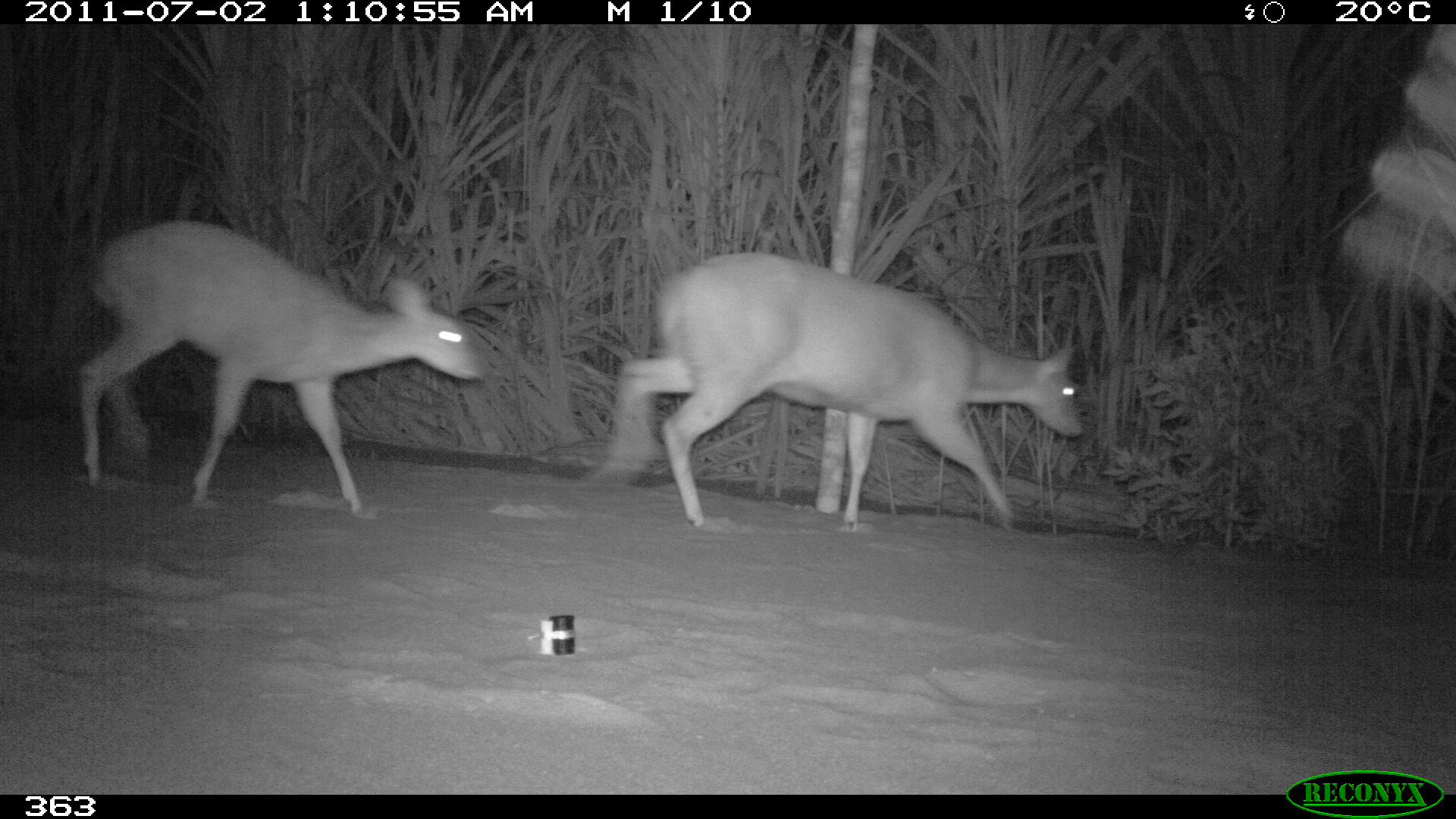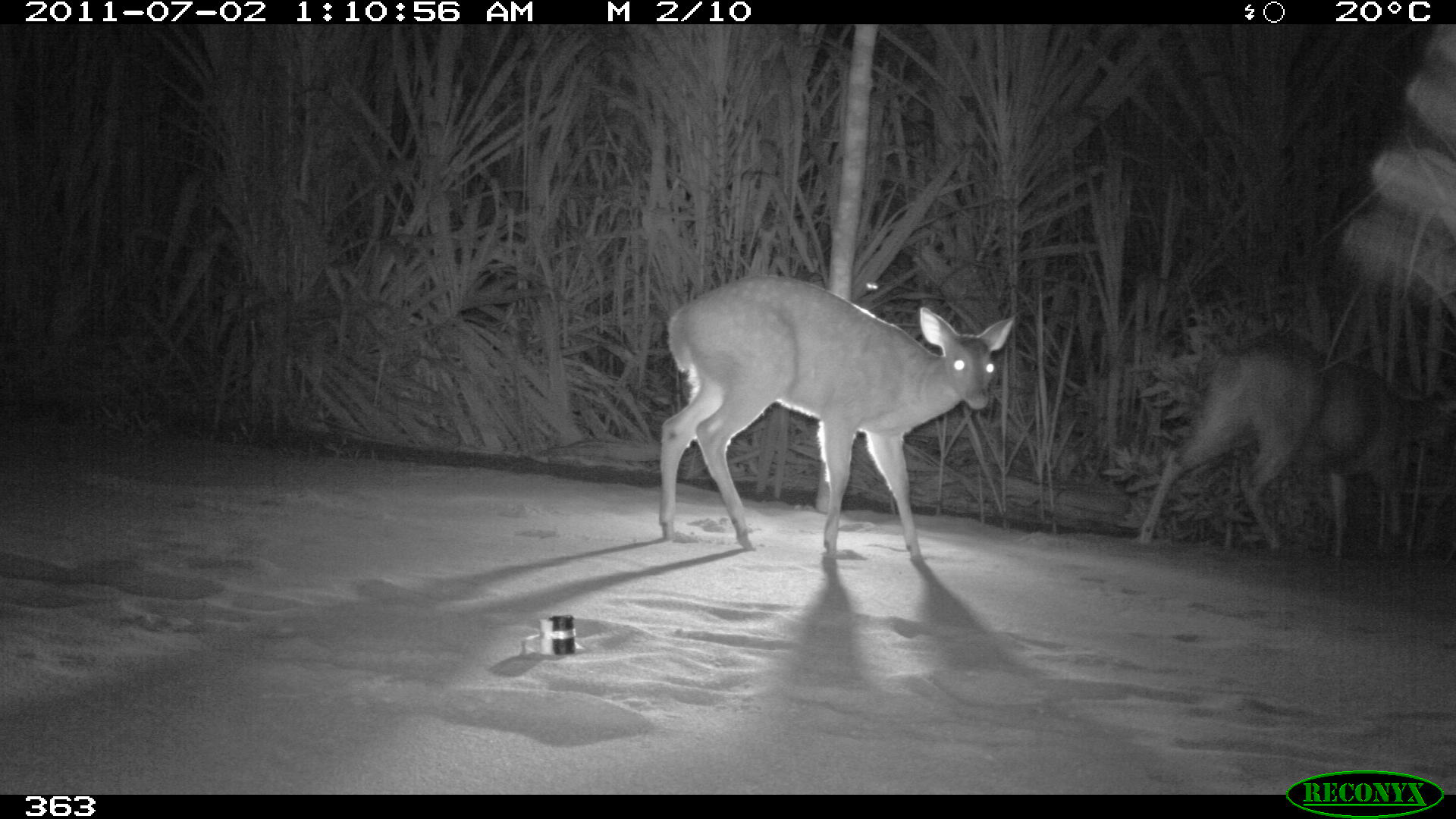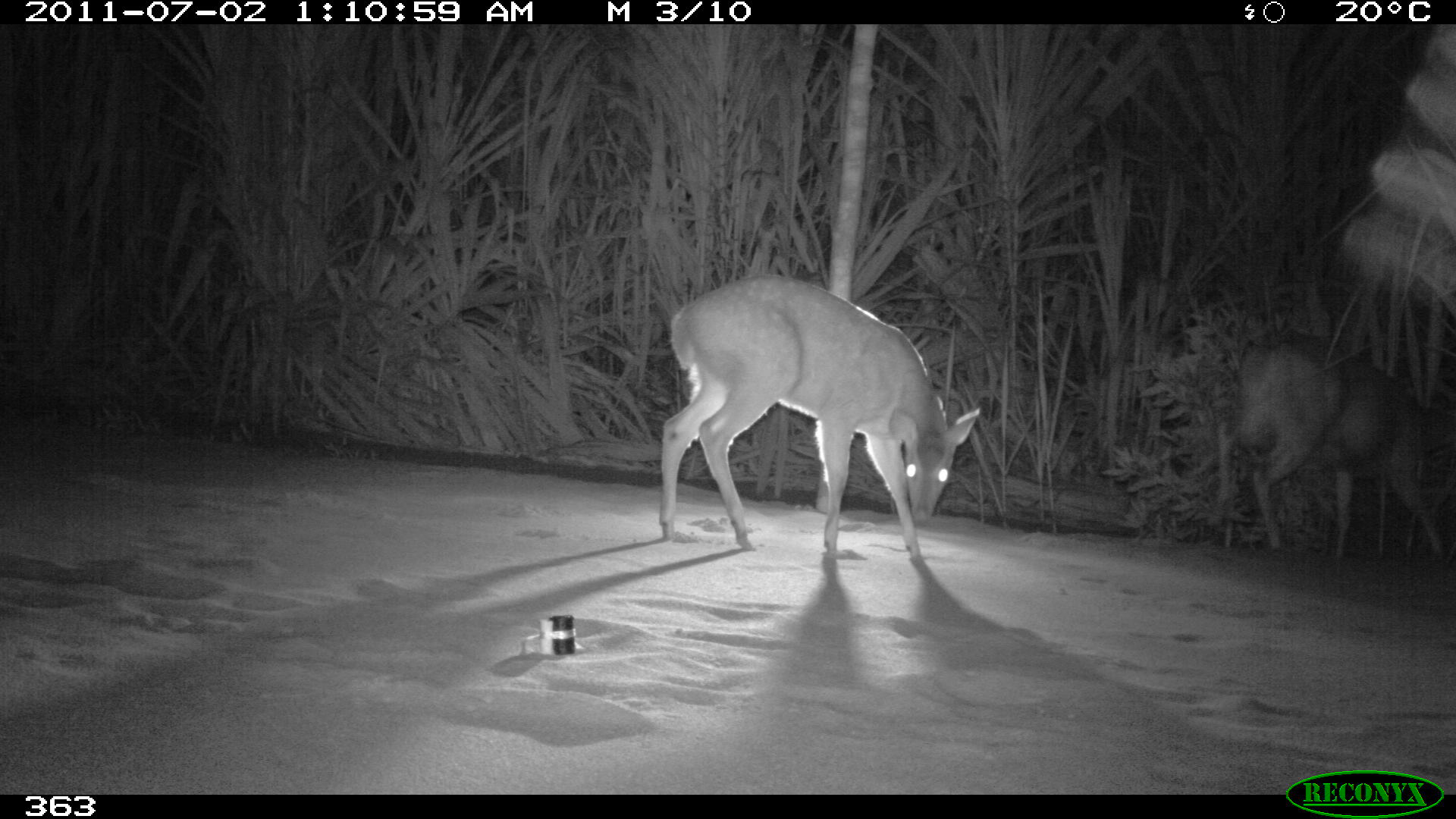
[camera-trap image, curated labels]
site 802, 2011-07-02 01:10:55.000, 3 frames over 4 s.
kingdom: Animalia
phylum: Chordata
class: Mammalia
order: Artiodactyla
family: Cervidae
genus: Mazama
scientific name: Mazama americana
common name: red brocket